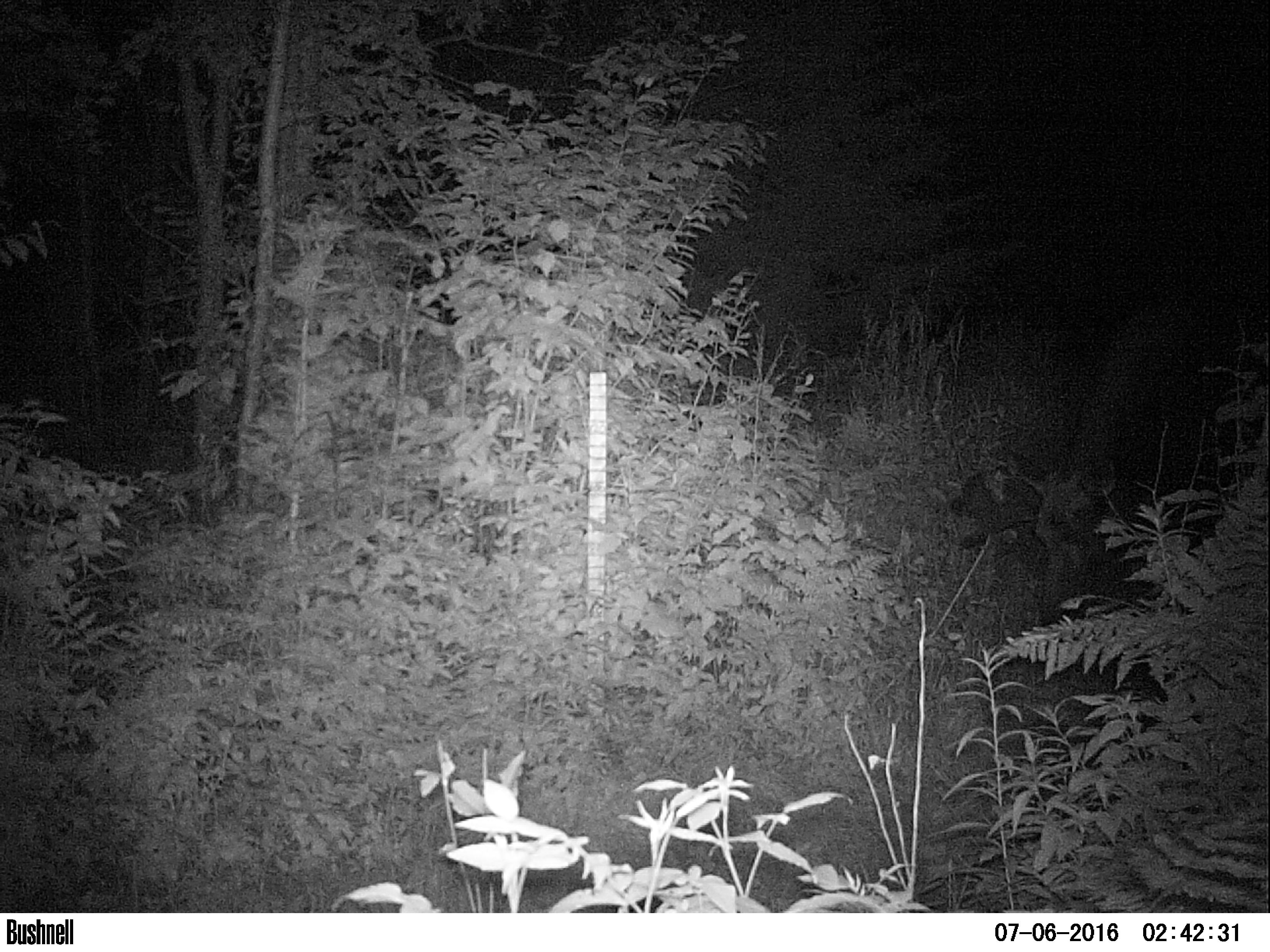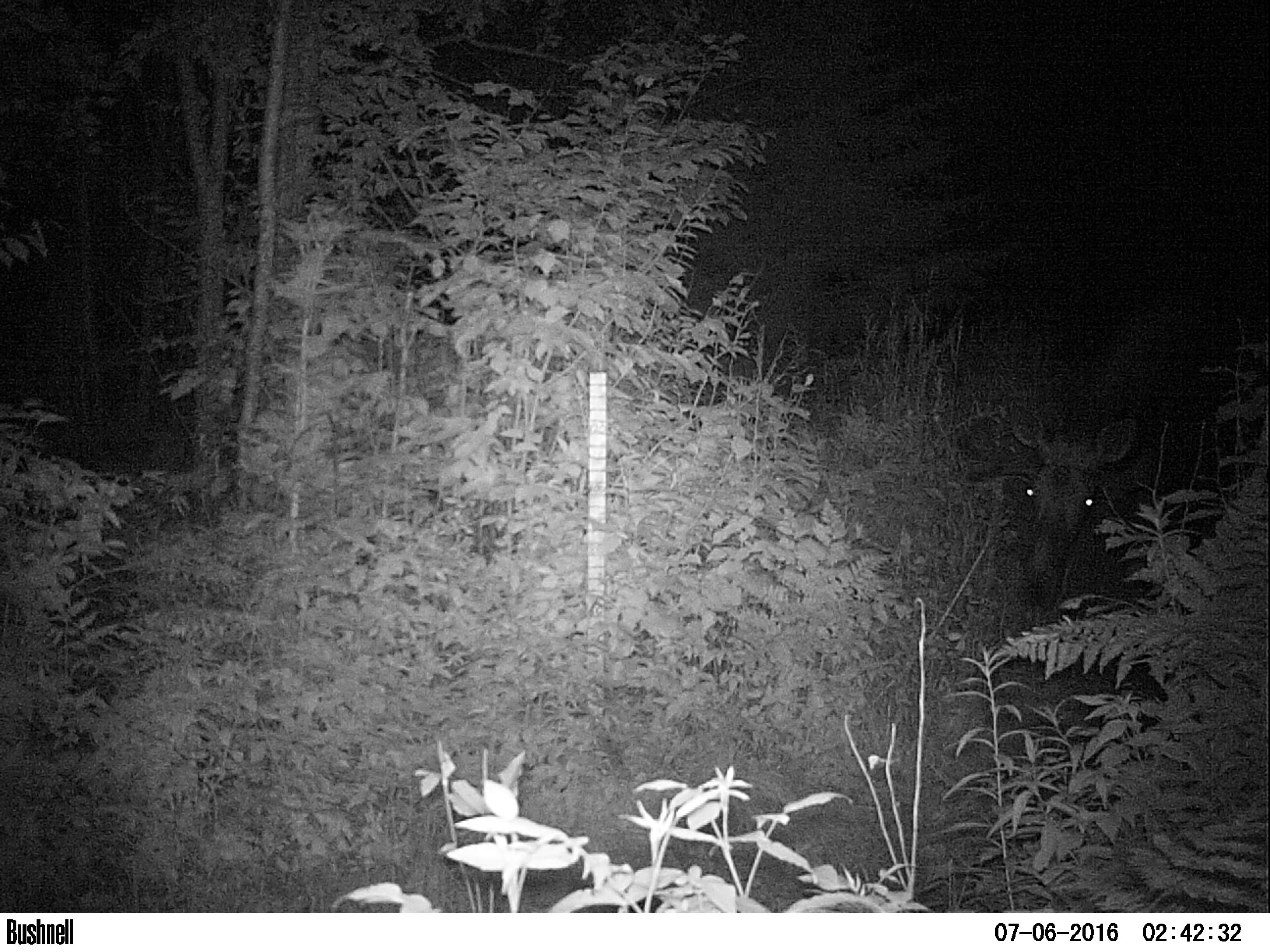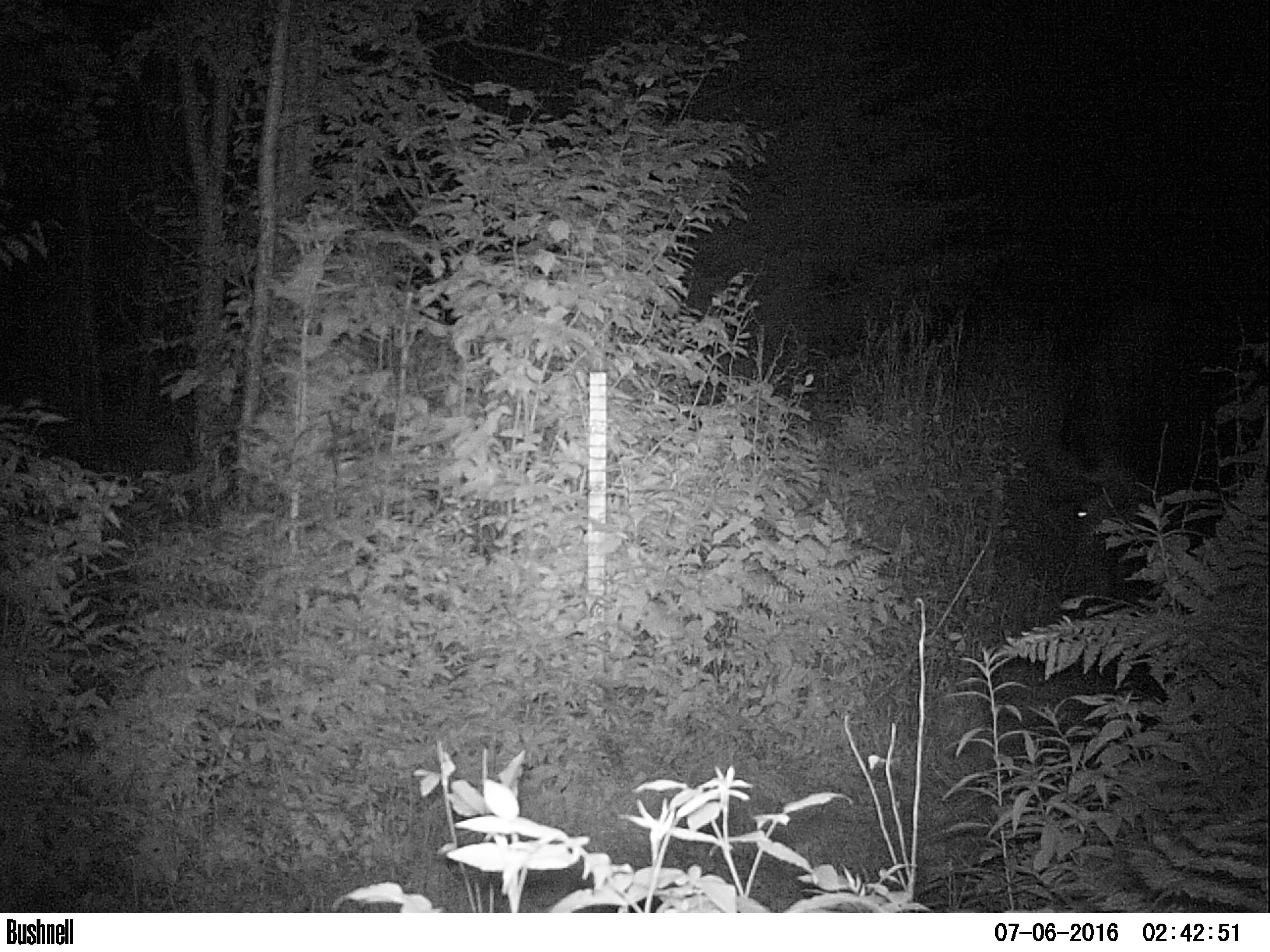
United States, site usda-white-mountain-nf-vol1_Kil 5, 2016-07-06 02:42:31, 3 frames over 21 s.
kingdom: Animalia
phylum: Chordata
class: Mammalia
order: Artiodactyla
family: Cervidae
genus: Alces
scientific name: Alces alces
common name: moose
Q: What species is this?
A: Moose (Alces alces).